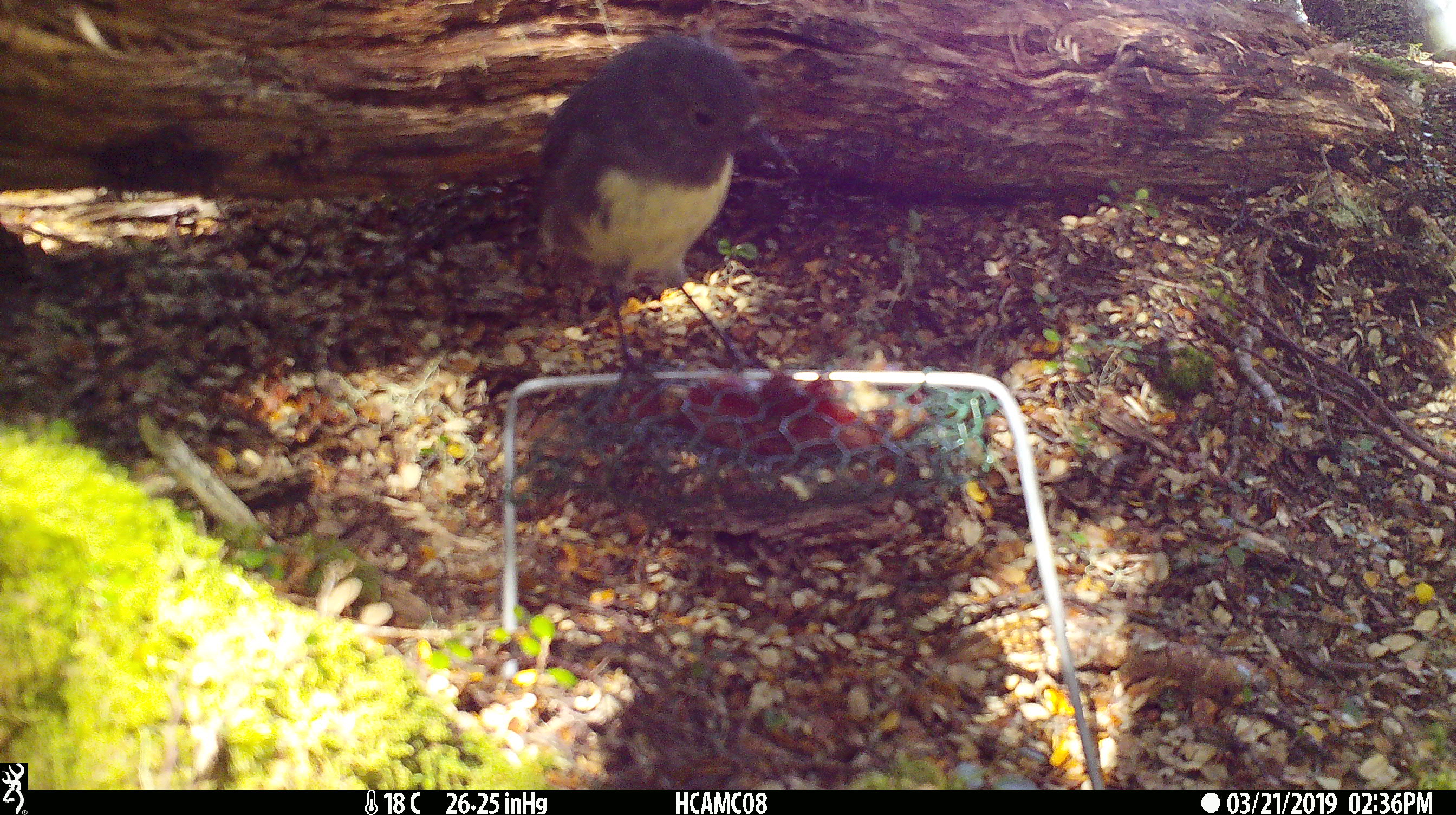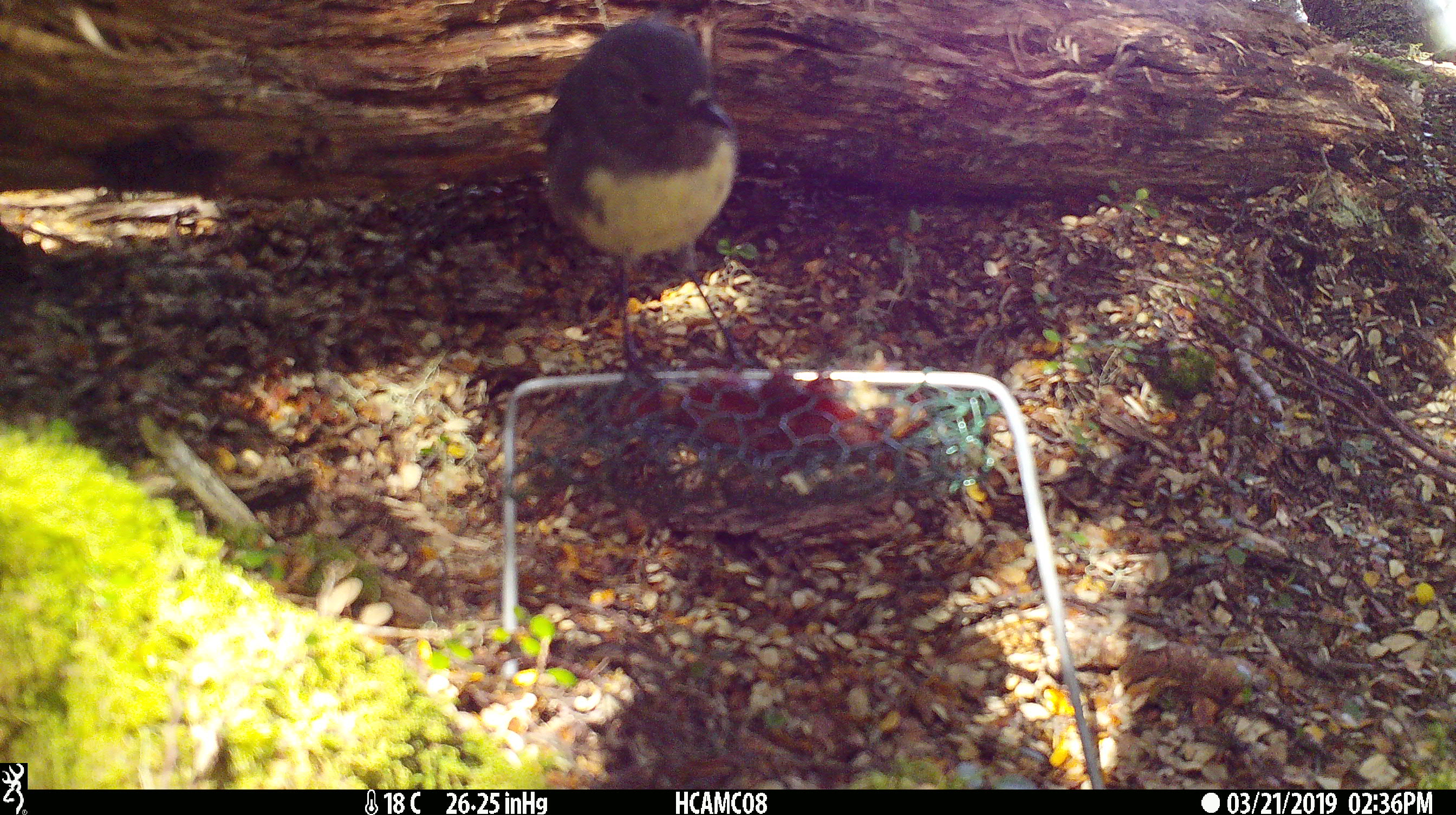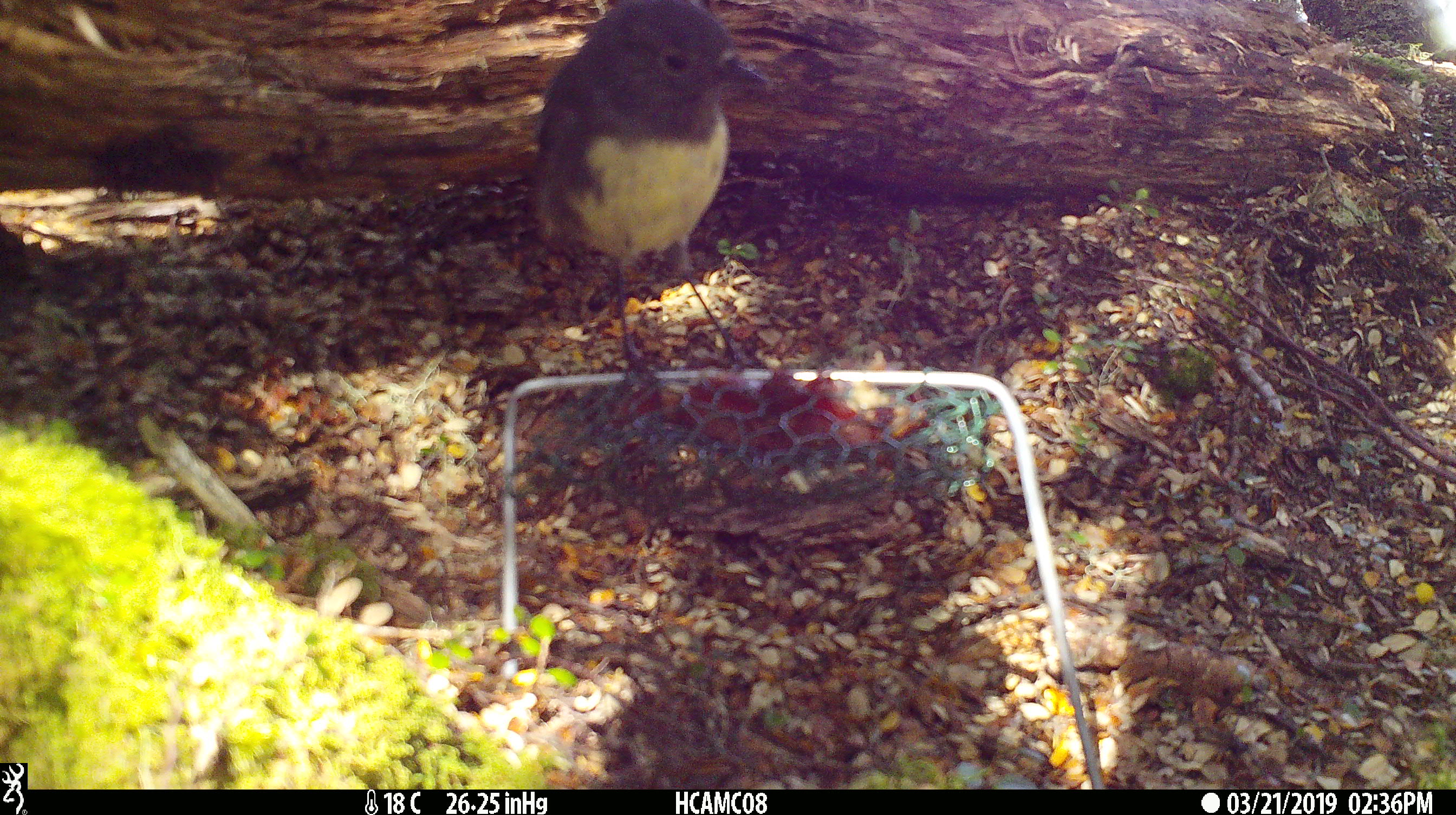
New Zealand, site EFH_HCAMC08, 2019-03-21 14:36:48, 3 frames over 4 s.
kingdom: Animalia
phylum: Chordata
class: Aves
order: Passeriformes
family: Petroicidae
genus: Petroica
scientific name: Petroica australis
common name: new zealand robin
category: robin